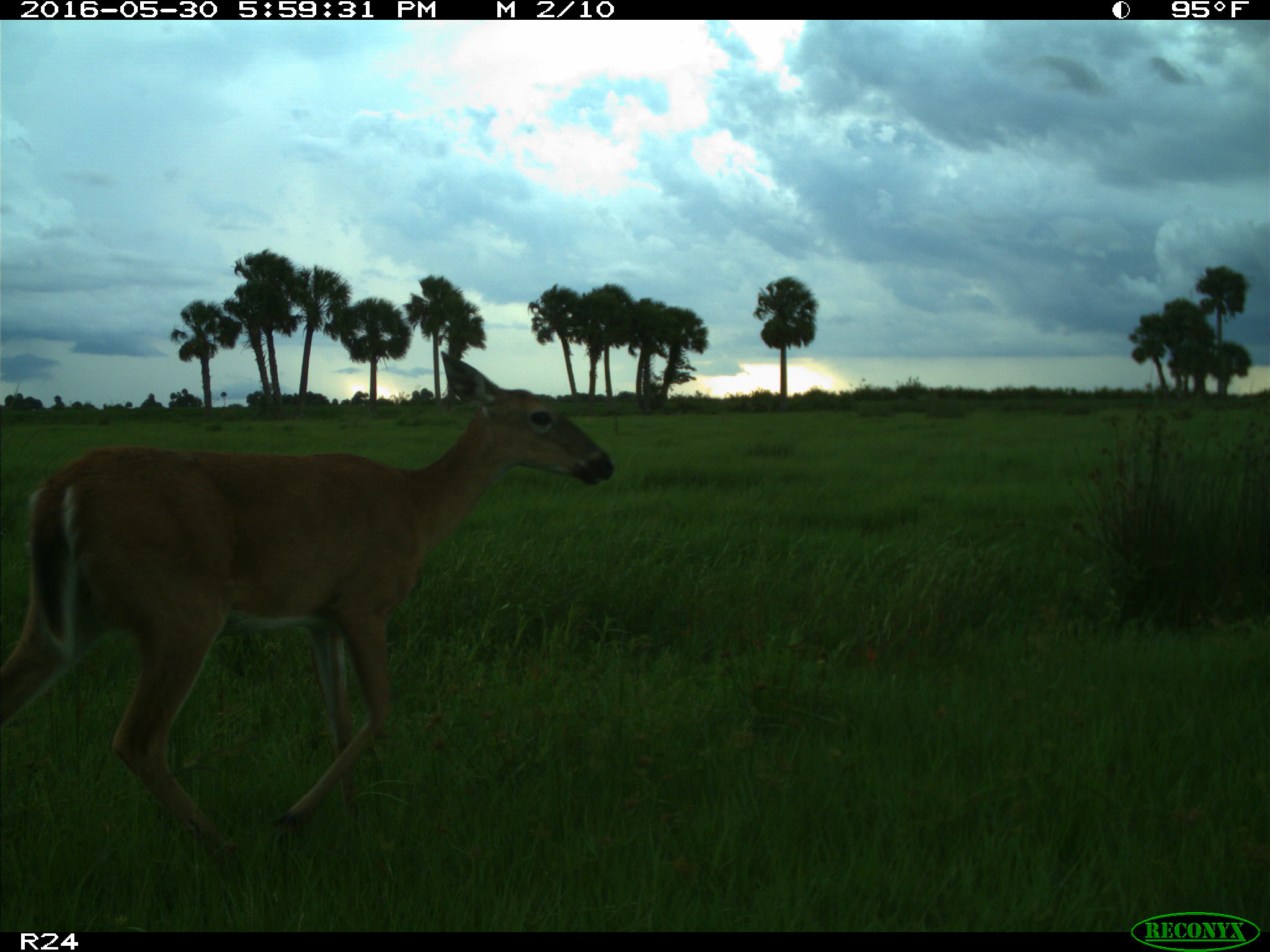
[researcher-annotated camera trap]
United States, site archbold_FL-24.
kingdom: Animalia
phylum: Chordata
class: Mammalia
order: Artiodactyla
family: Cervidae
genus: Odocoileus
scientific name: Odocoileus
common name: deer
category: unidentified deer